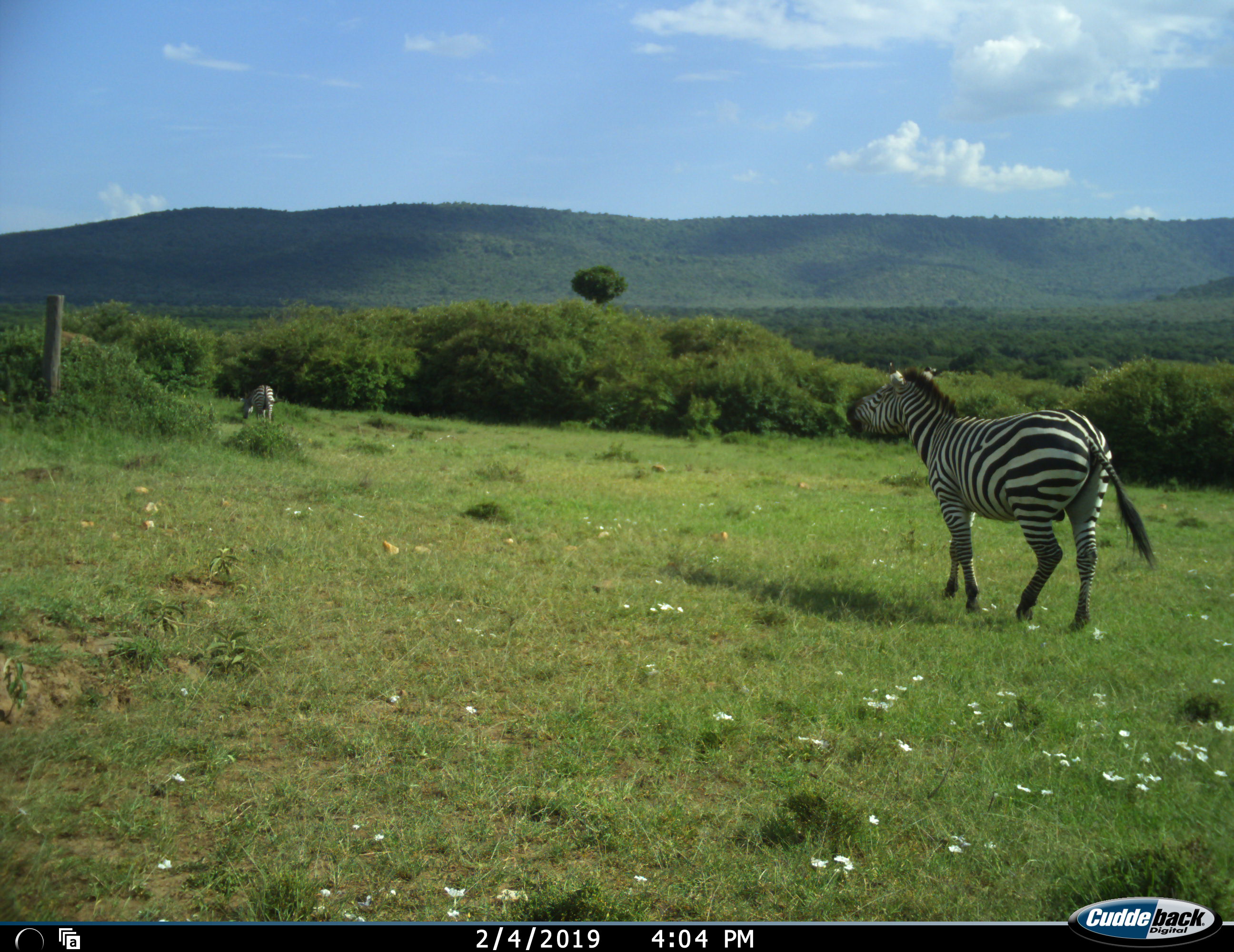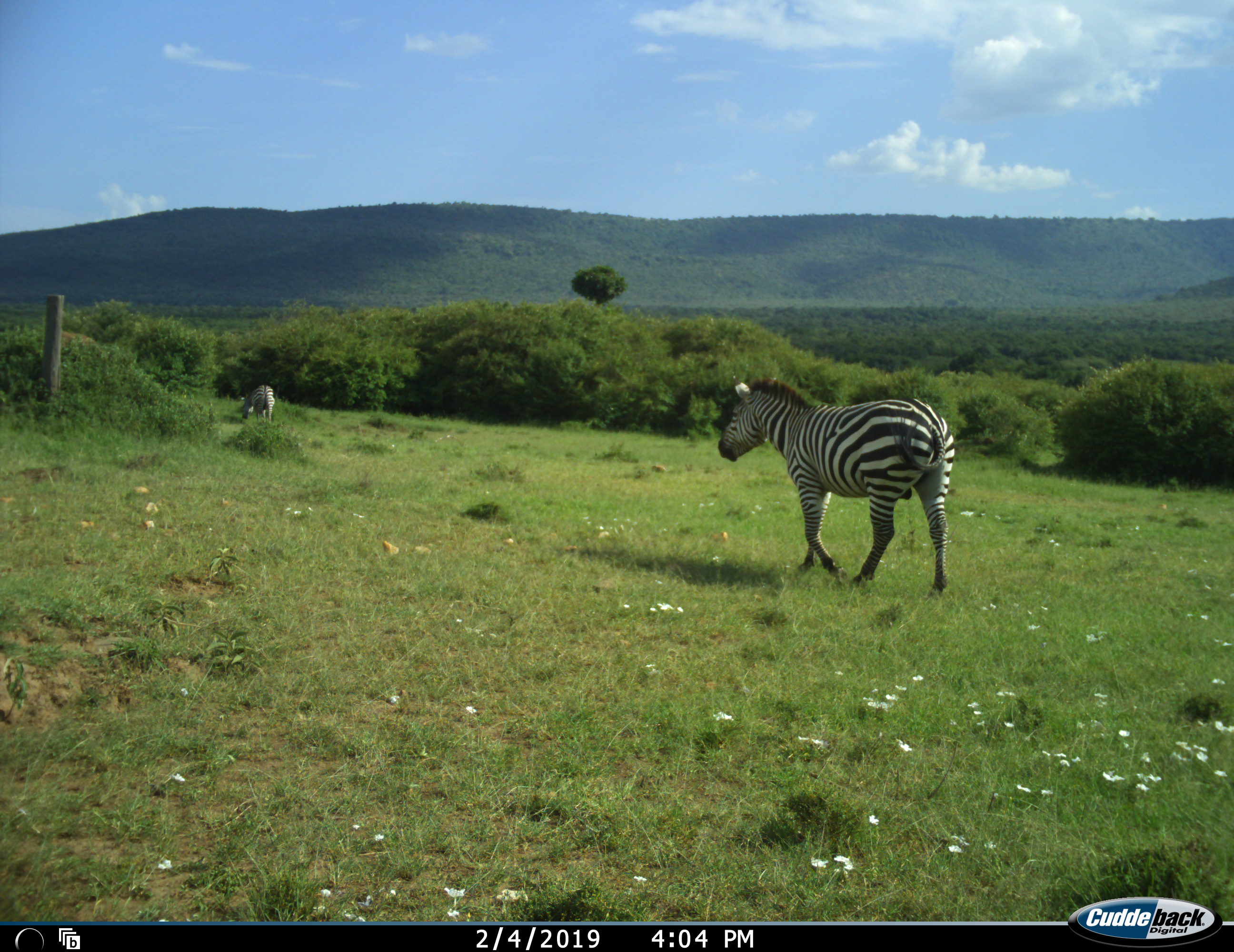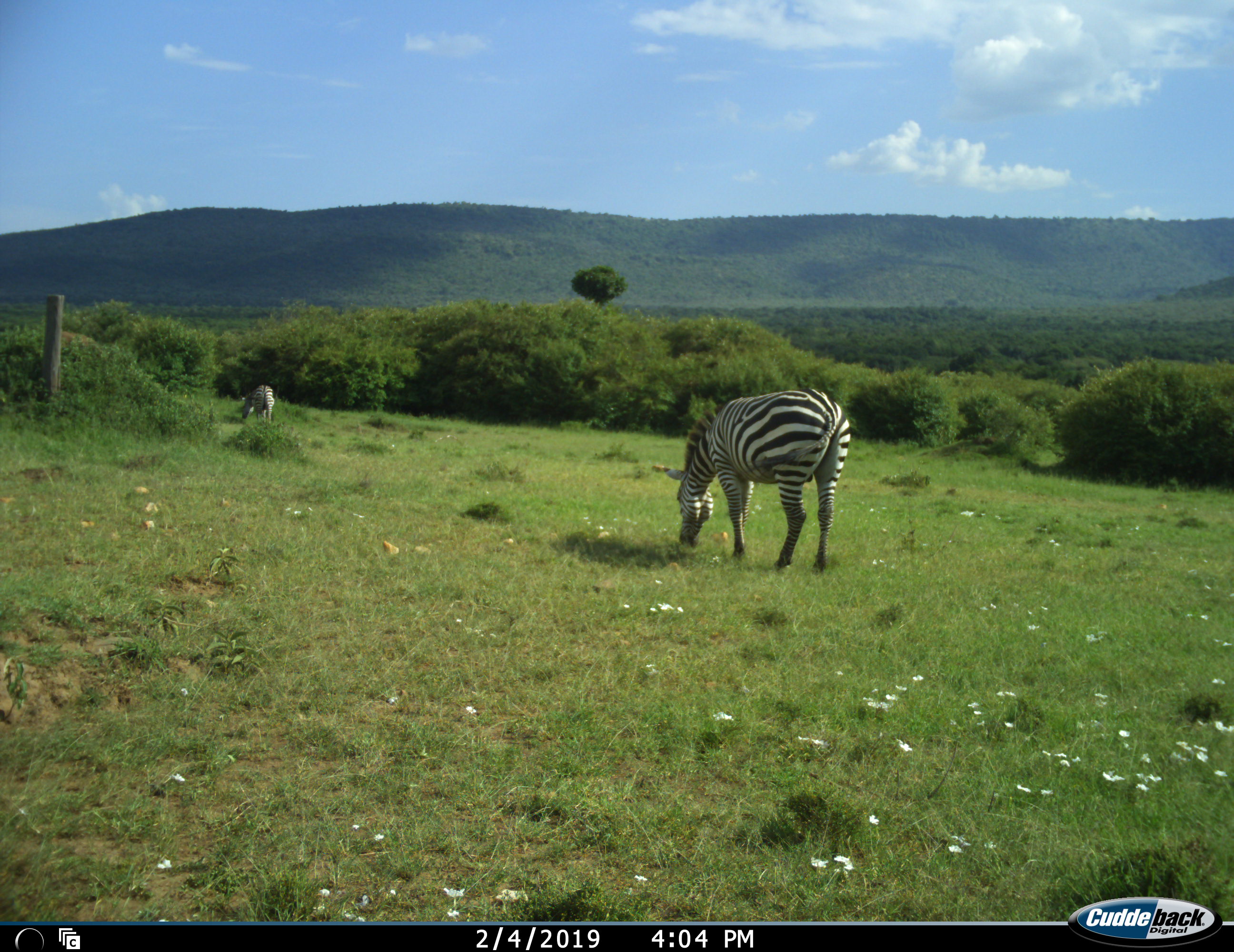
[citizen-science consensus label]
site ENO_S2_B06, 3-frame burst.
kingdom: Animalia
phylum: Chordata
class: Mammalia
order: Perissodactyla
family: Equidae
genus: Equus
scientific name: Equus quagga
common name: plains zebra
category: zebraplains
Zebraplains (plains zebra) (Equus quagga), count 2. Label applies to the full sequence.